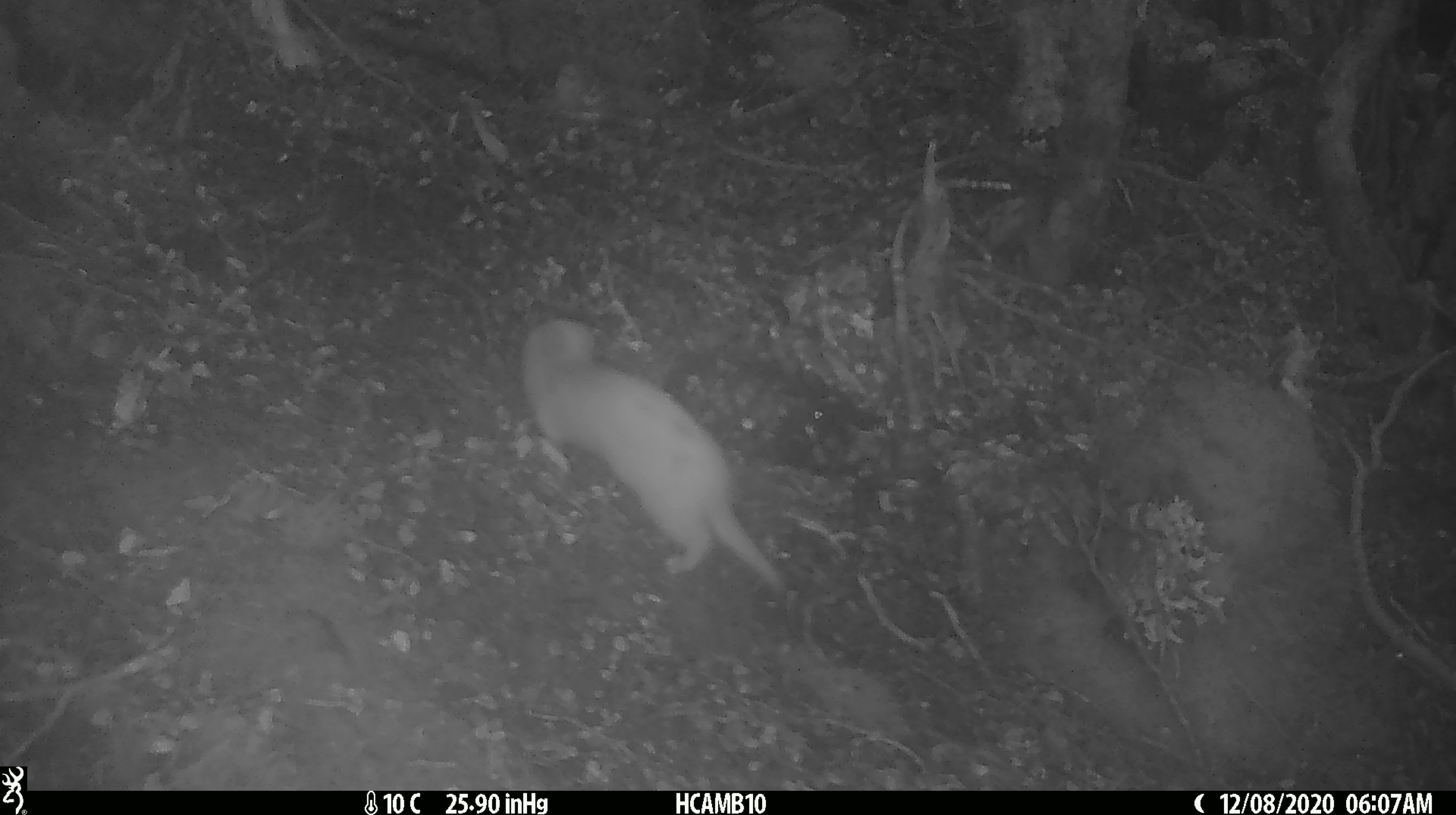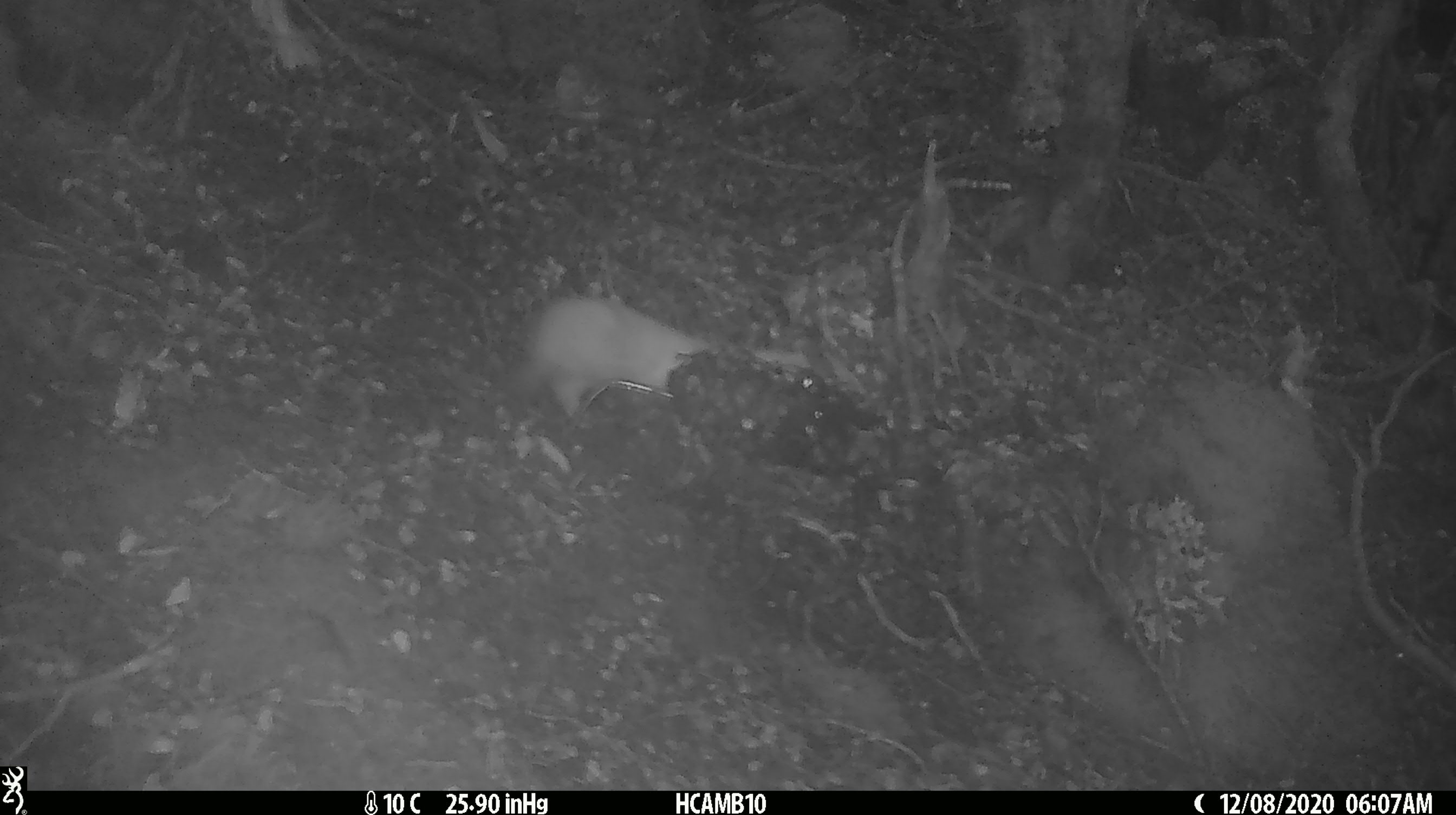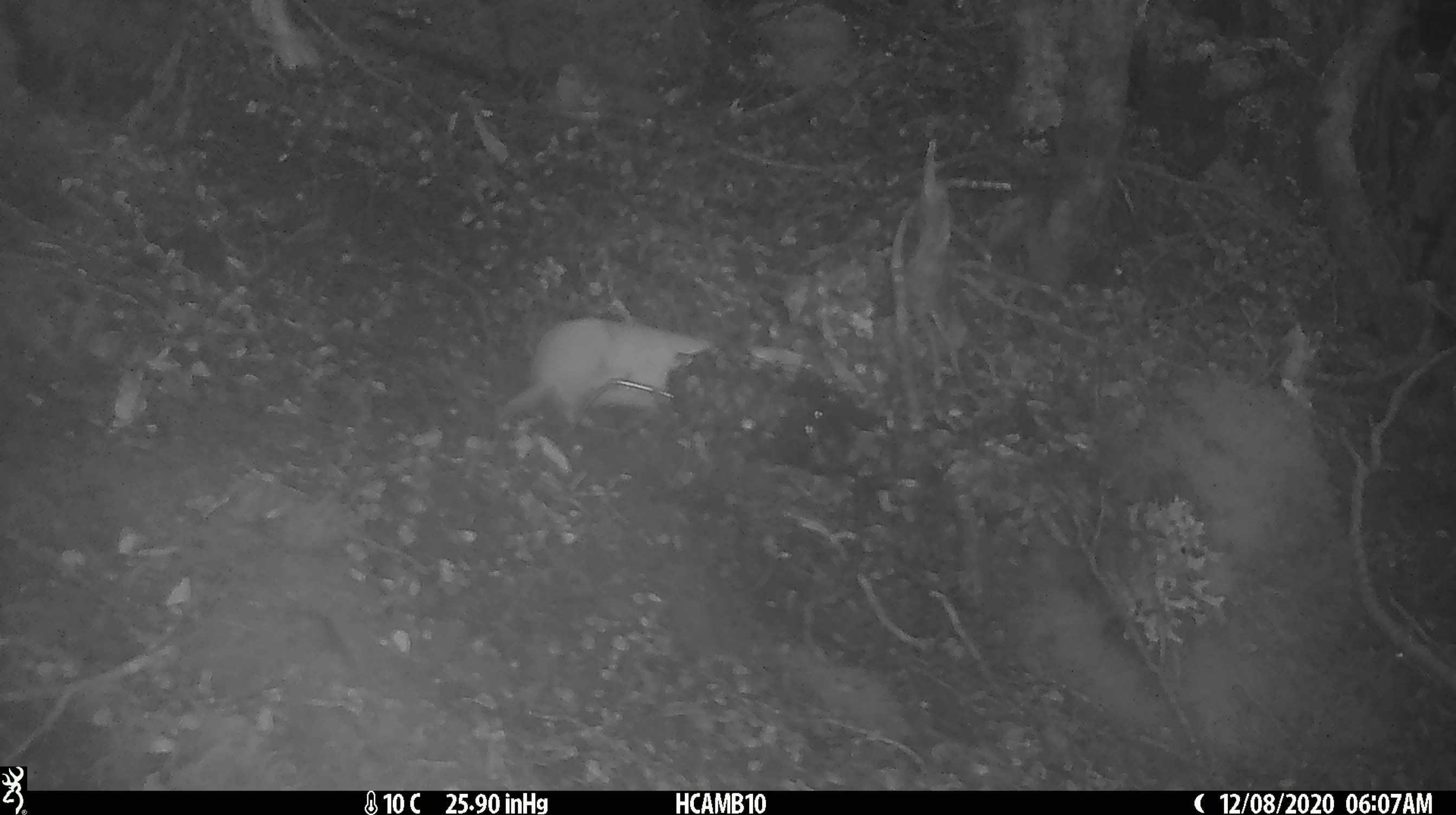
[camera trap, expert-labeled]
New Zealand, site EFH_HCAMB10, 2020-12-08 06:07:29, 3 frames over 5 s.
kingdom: Animalia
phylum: Chordata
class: Mammalia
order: Carnivora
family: Mustelidae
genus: Mustela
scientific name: Mustela nivalis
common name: least weasel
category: weasel